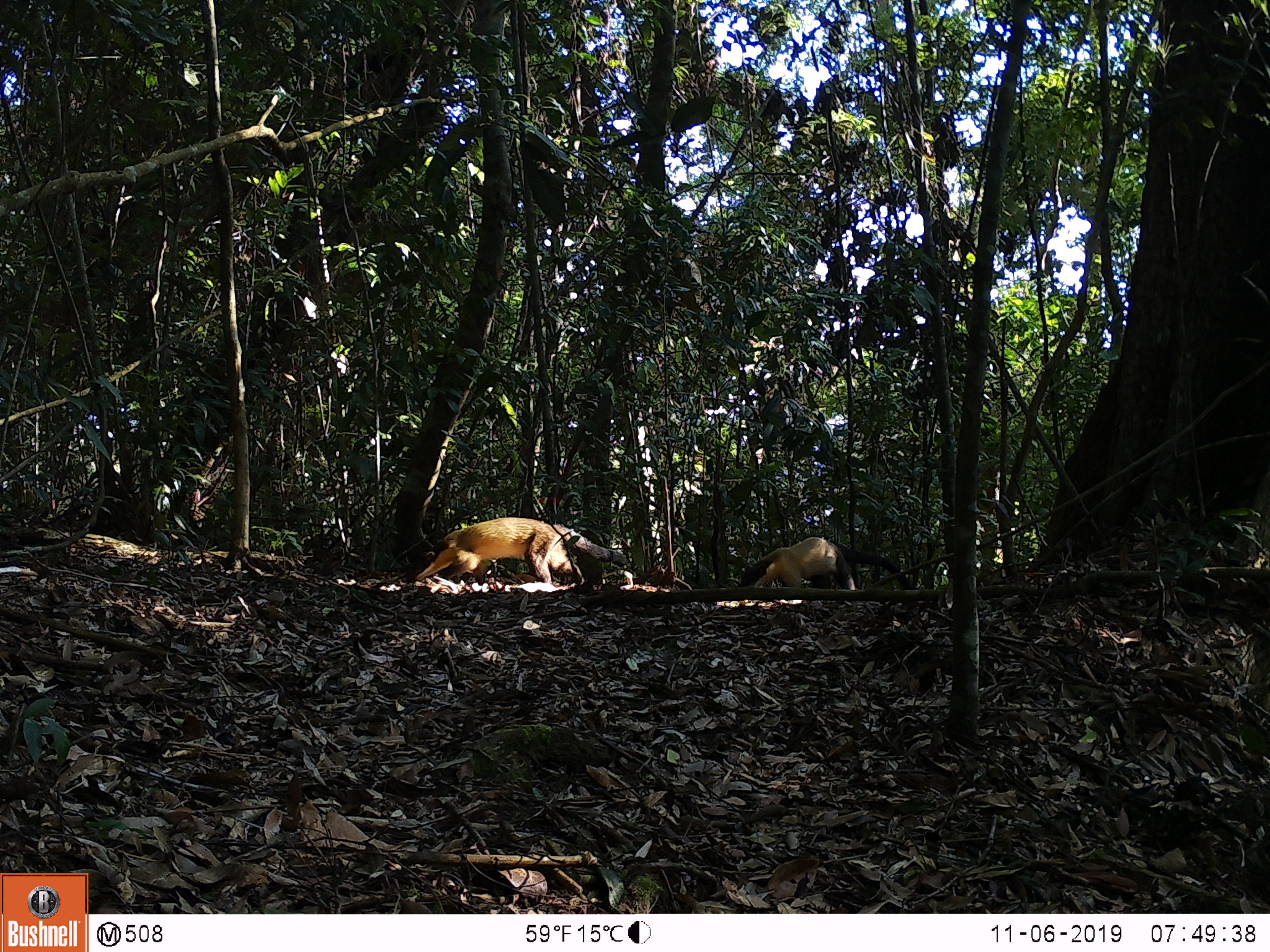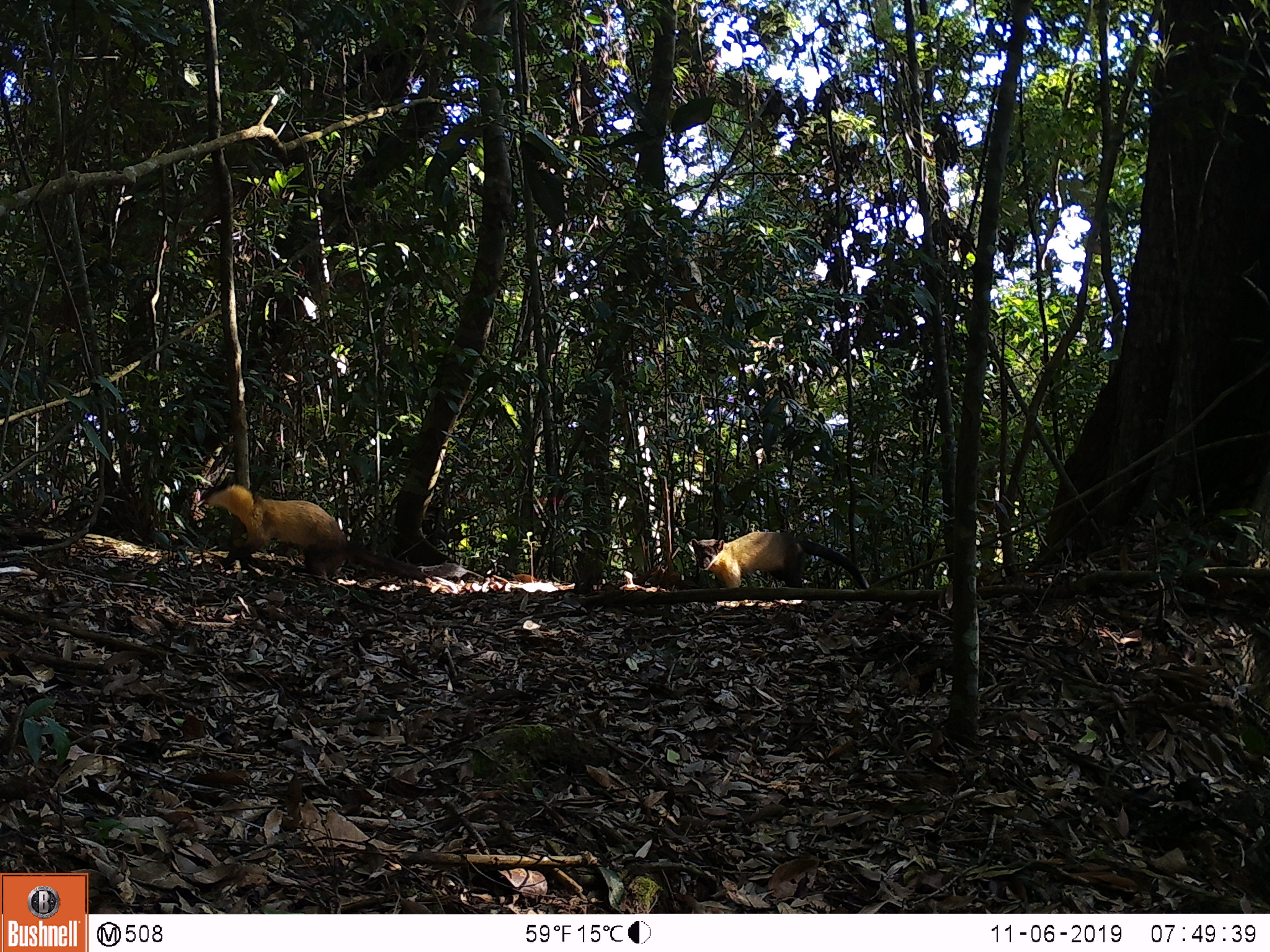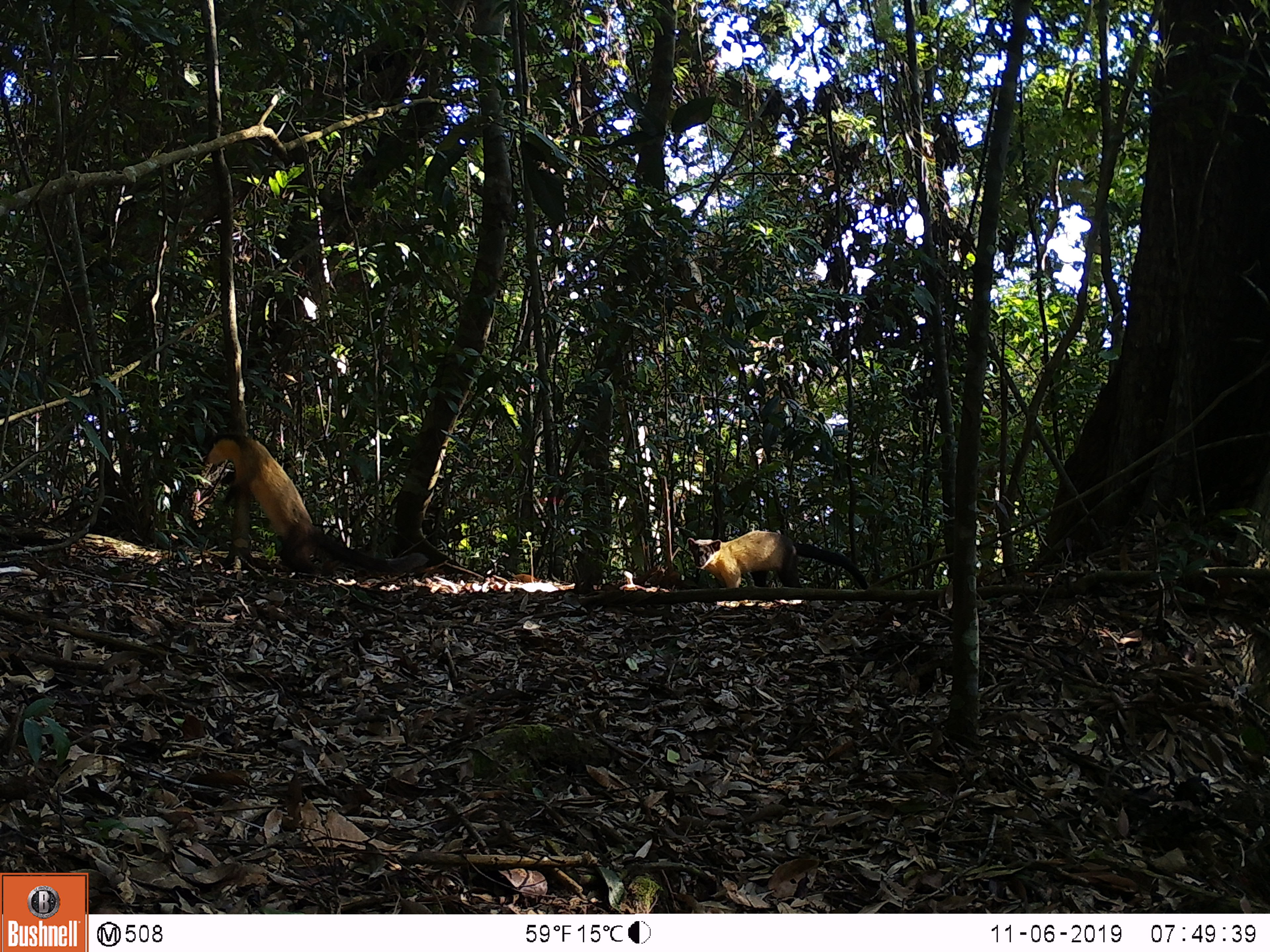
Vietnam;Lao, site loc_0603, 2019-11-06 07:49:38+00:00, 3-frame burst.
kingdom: Animalia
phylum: Chordata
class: Mammalia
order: Carnivora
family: Mustelidae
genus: Martes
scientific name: Martes flavigula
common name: yellow-throated marten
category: yellow throated marten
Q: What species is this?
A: Yellow throated marten (yellow-throated marten) (Martes flavigula).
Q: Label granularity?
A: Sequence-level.